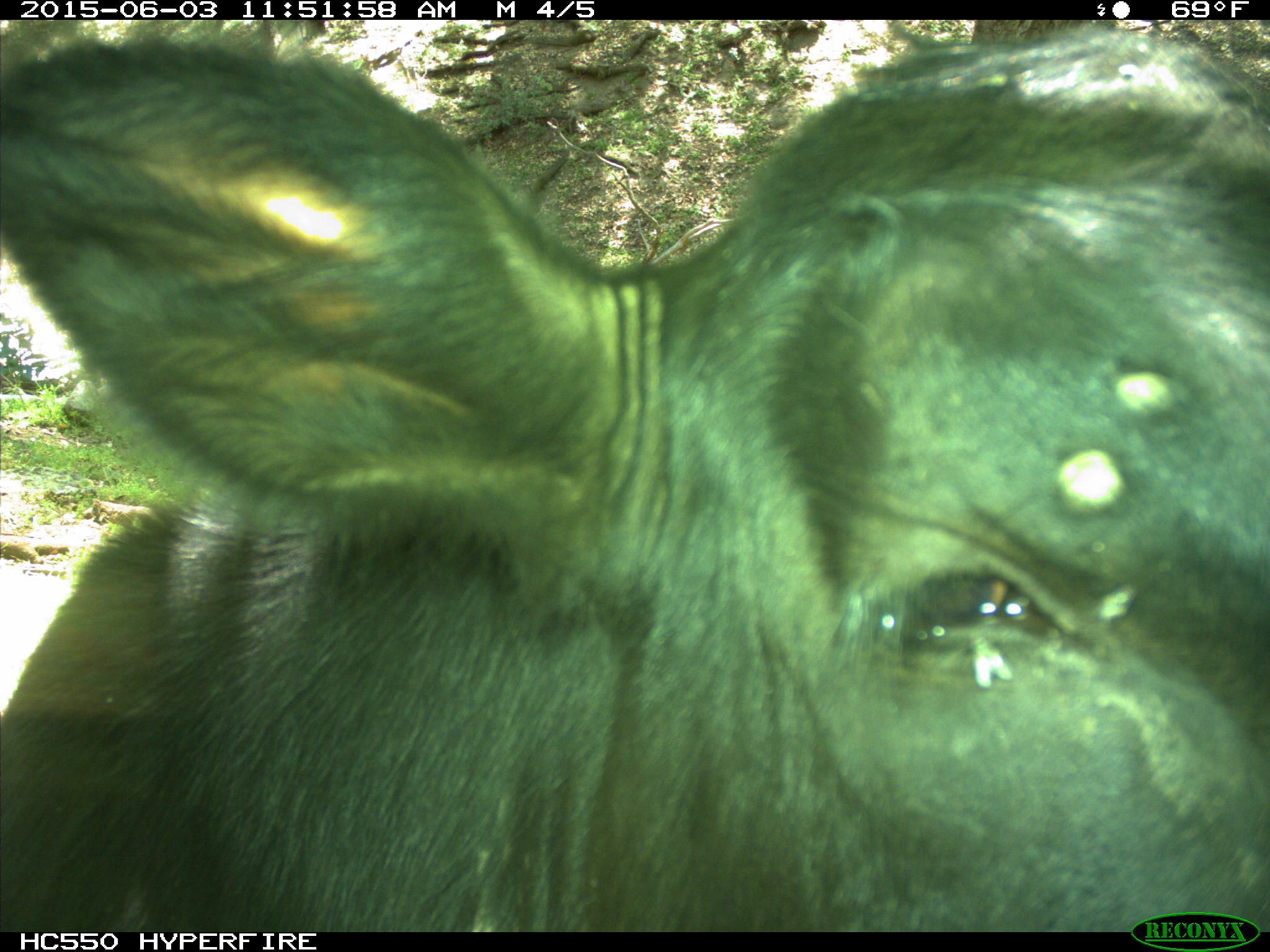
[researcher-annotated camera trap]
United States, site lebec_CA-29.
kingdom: Animalia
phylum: Chordata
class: Mammalia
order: Artiodactyla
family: Bovidae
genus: Bos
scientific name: Bos taurus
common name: domestic cow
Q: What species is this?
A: Bos taurus (domestic cow).